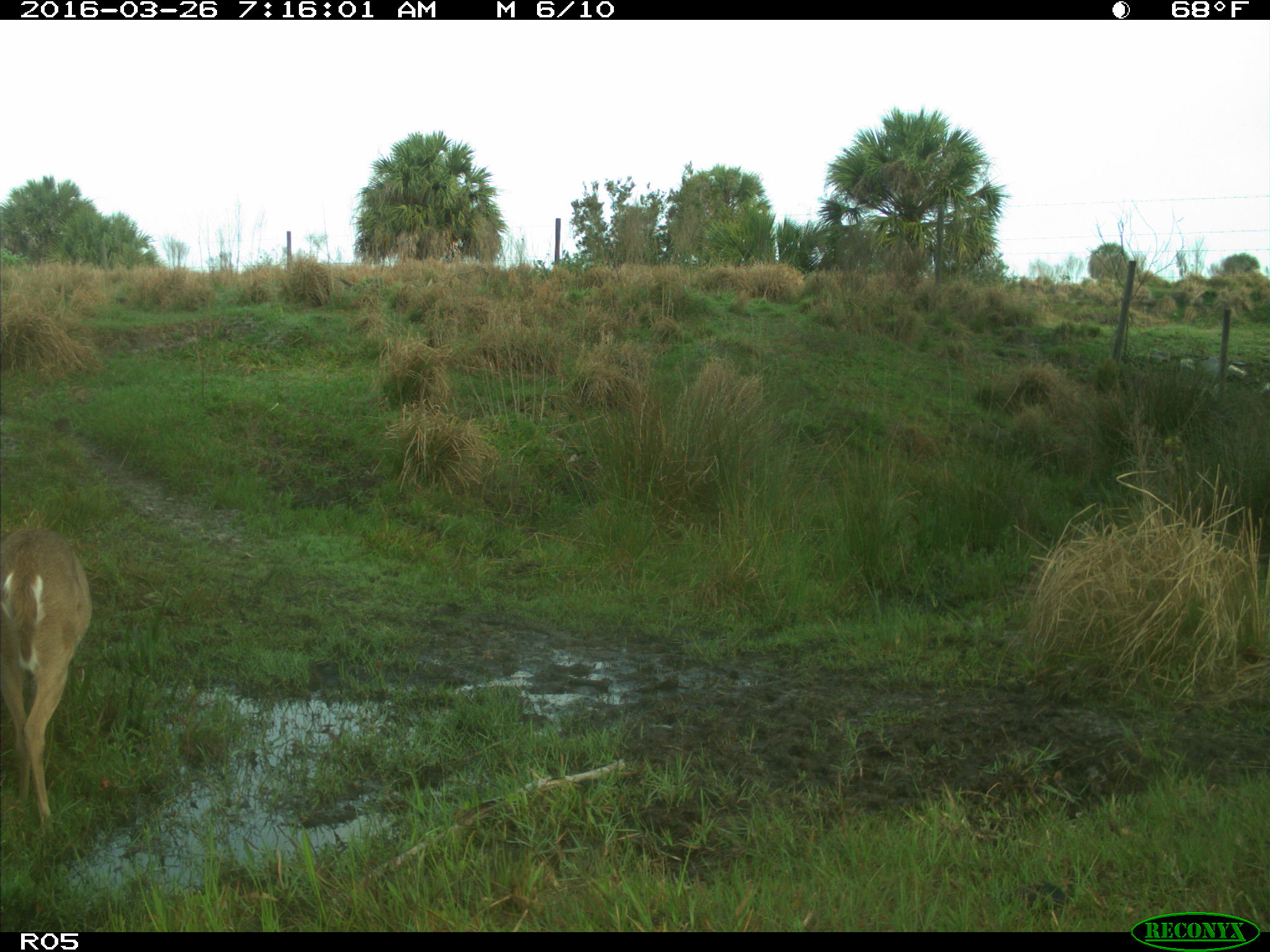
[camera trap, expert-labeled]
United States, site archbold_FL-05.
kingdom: Animalia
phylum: Chordata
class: Mammalia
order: Artiodactyla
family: Cervidae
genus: Odocoileus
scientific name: Odocoileus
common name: deer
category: unidentified deer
Unidentified deer (deer) (Odocoileus).